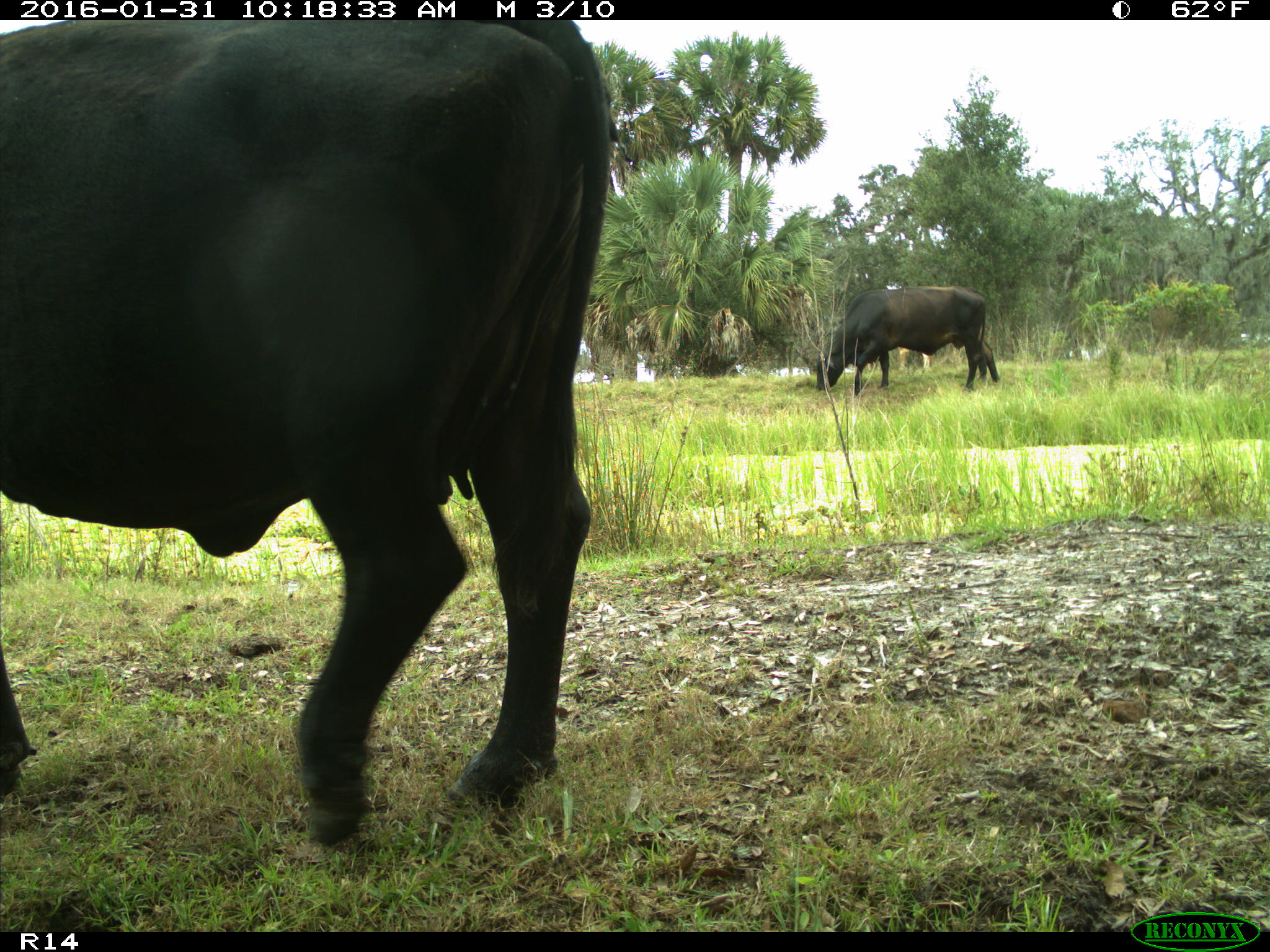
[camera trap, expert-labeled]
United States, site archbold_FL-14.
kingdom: Animalia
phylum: Chordata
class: Mammalia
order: Artiodactyla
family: Bovidae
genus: Bos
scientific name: Bos taurus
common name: domestic cow